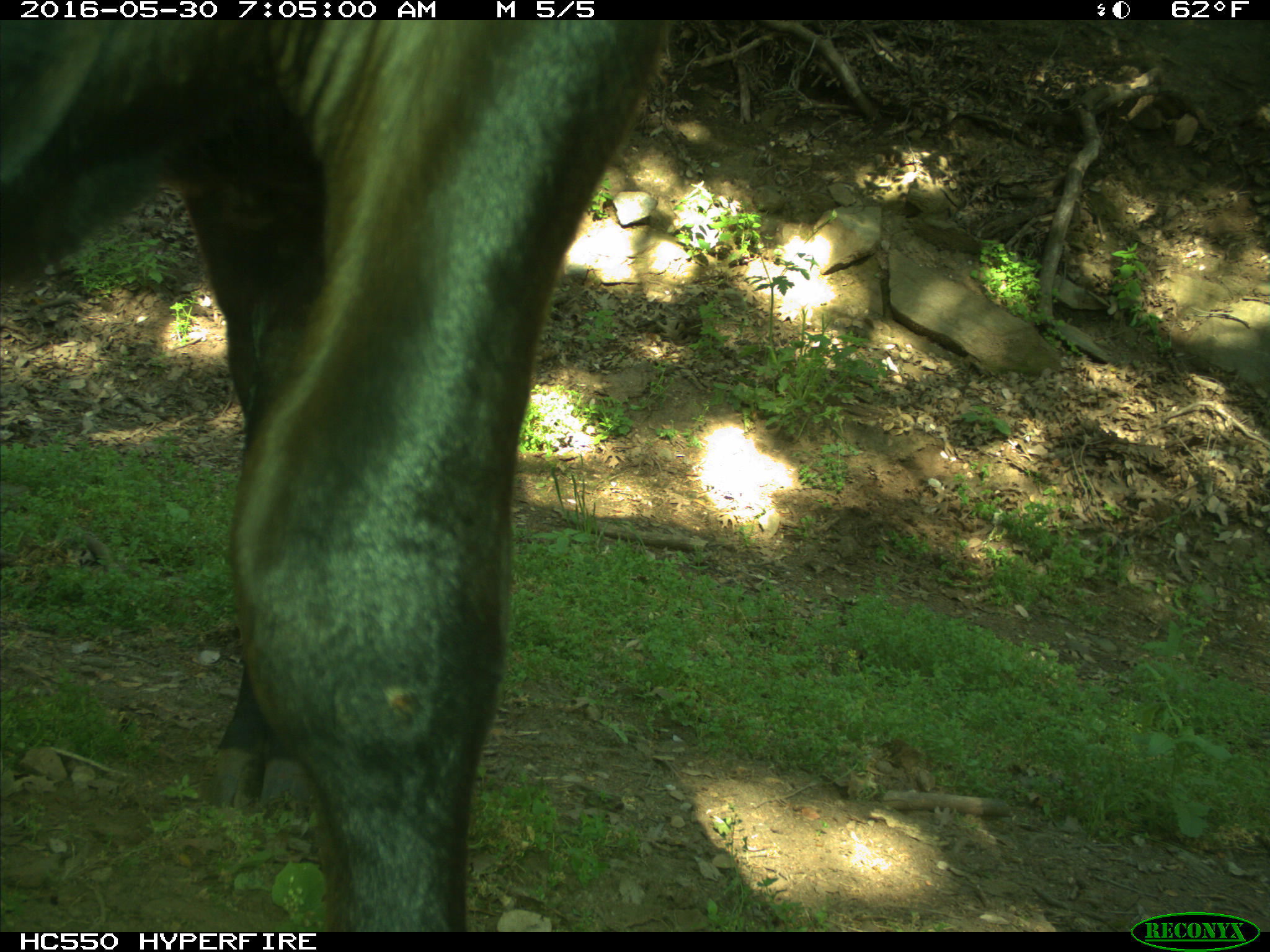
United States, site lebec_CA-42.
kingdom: Animalia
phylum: Chordata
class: Mammalia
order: Artiodactyla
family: Bovidae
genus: Bos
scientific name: Bos taurus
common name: domestic cow